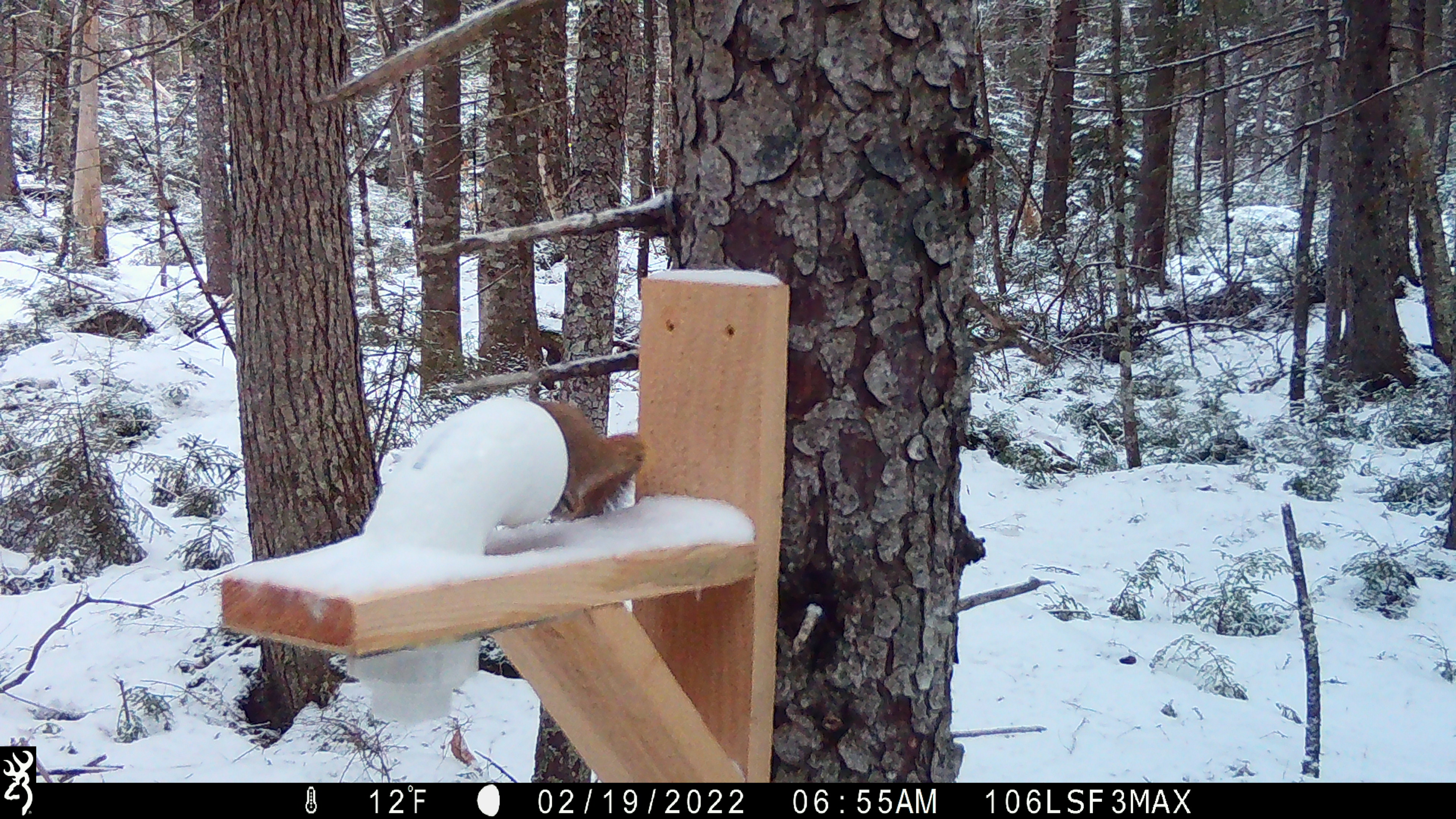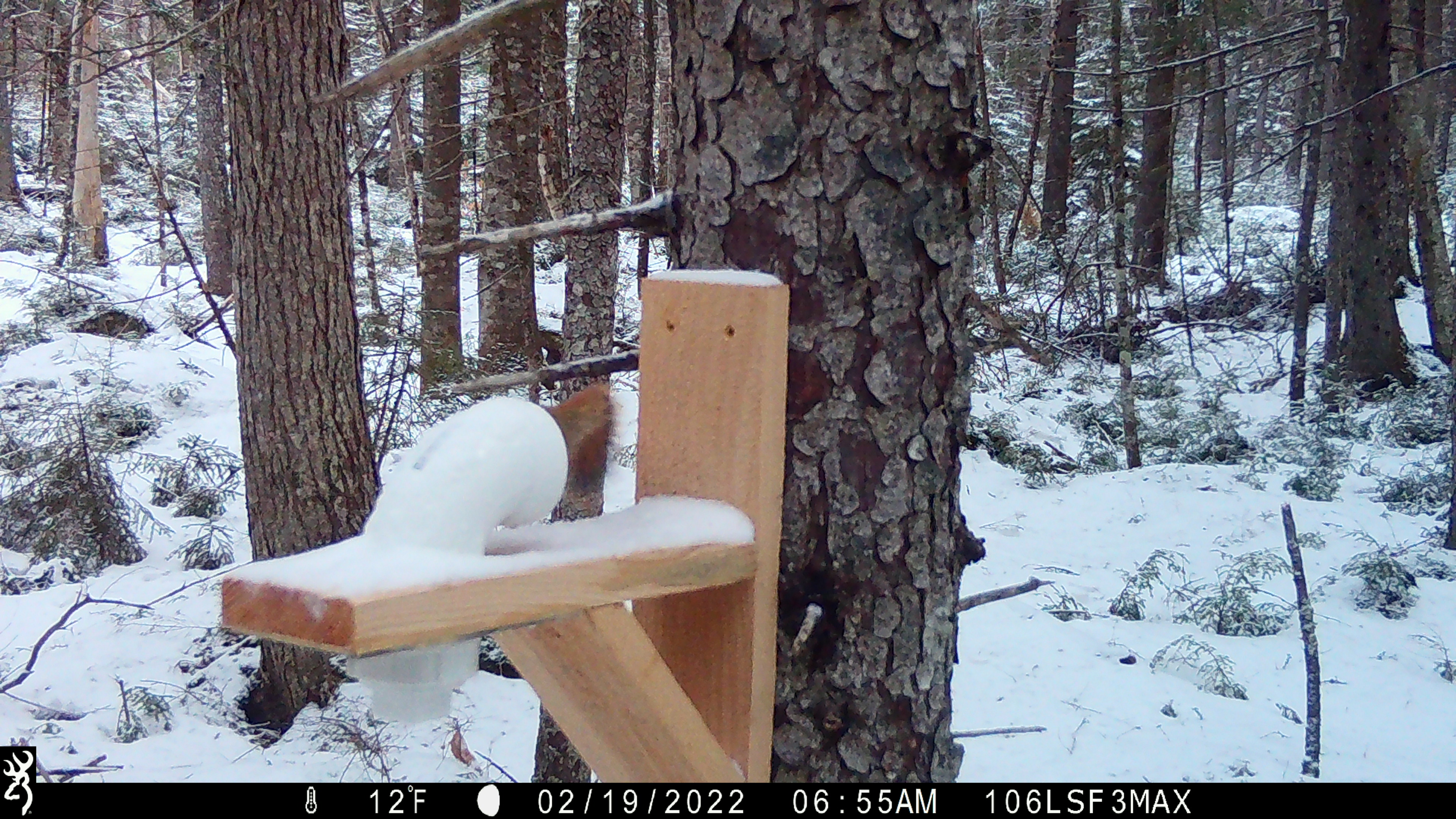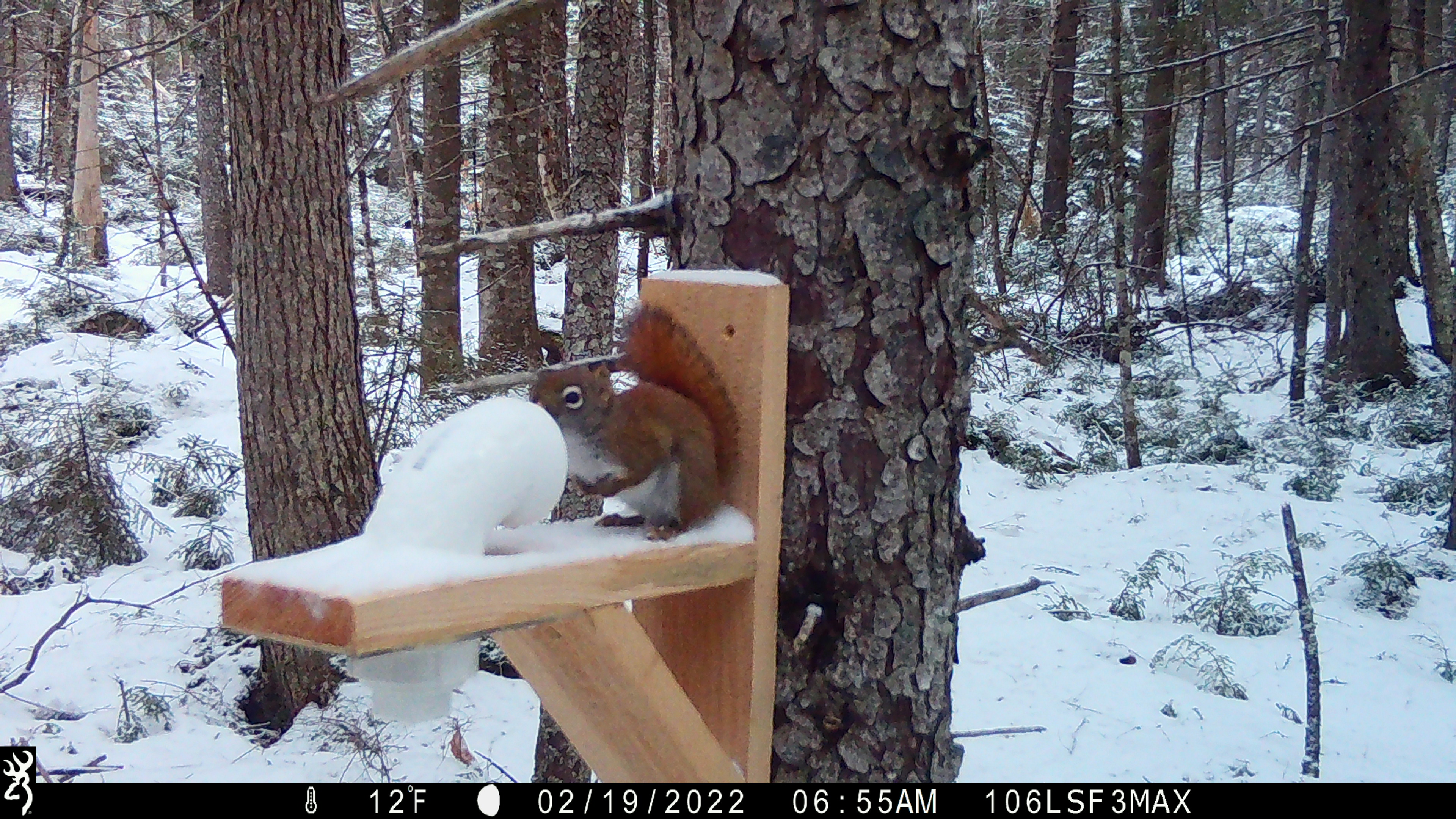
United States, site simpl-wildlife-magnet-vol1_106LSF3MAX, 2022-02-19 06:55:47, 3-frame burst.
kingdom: Animalia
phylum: Chordata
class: Mammalia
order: Rodentia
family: Sciuridae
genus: Tamiasciurus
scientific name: Tamiasciurus hudsonicus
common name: red squirrel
Red squirrel (Tamiasciurus hudsonicus).